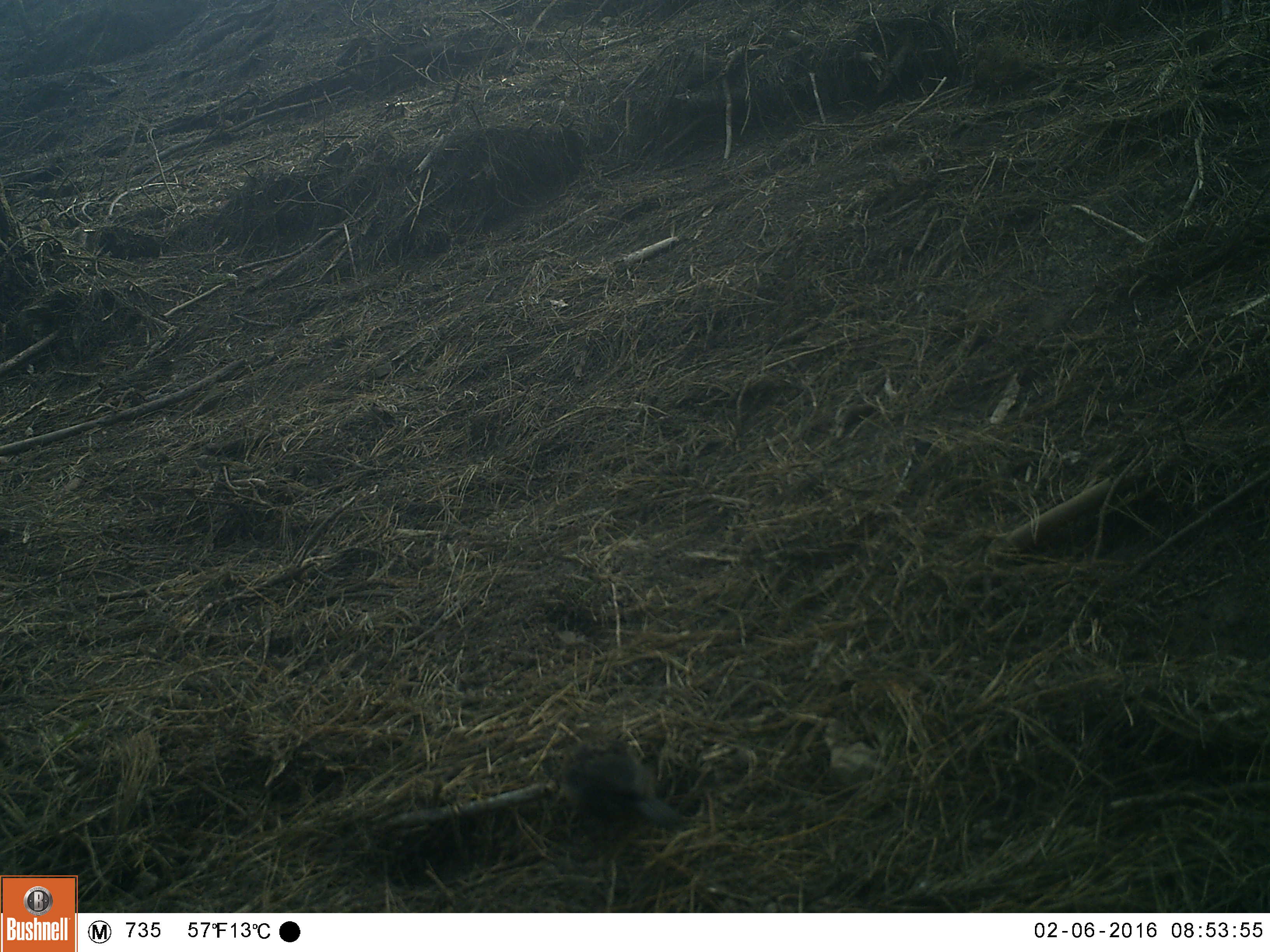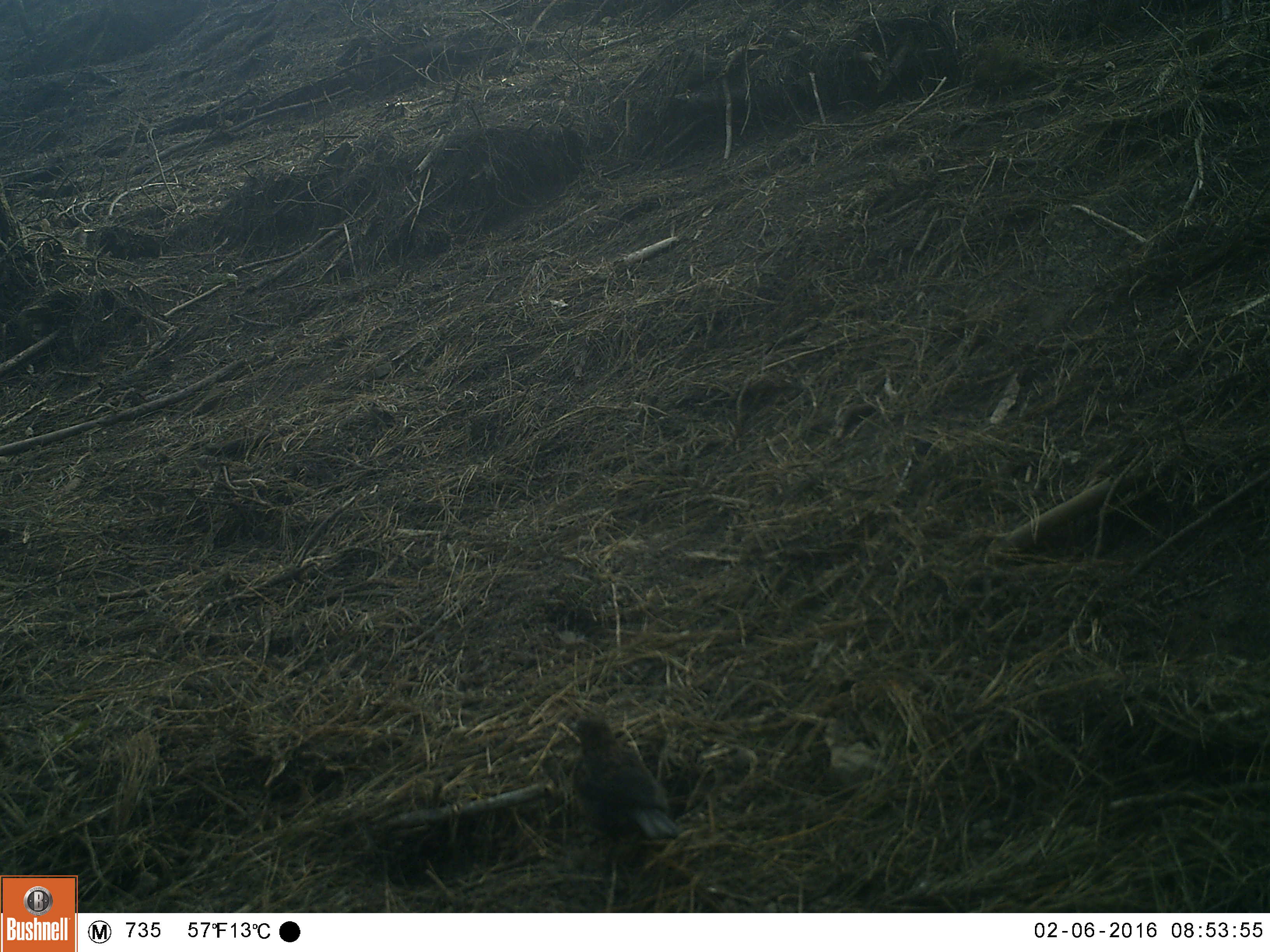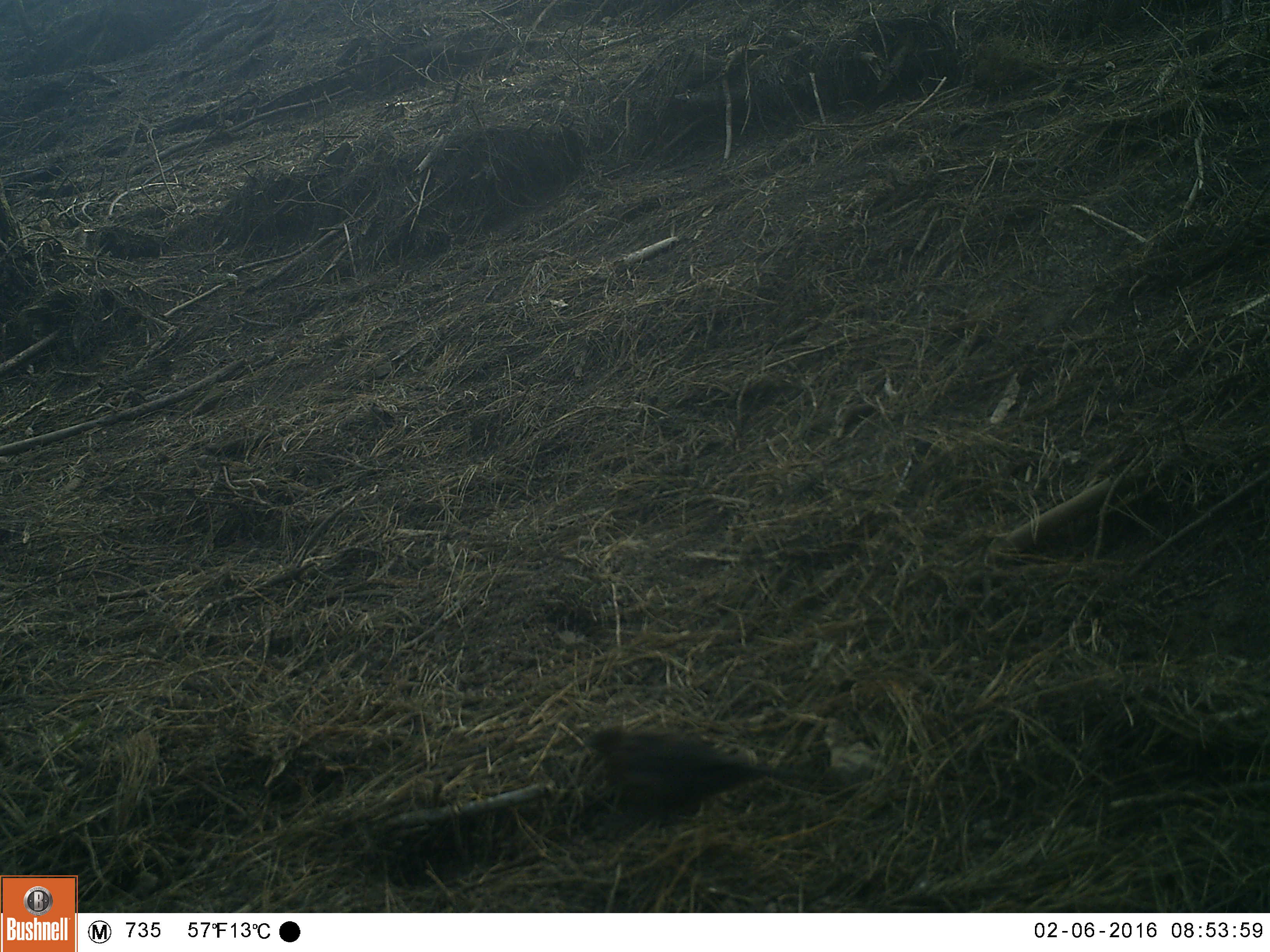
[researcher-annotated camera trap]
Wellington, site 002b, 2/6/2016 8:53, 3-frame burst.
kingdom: Animalia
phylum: Chordata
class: Aves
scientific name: Aves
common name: bird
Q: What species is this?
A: Bird (Aves).